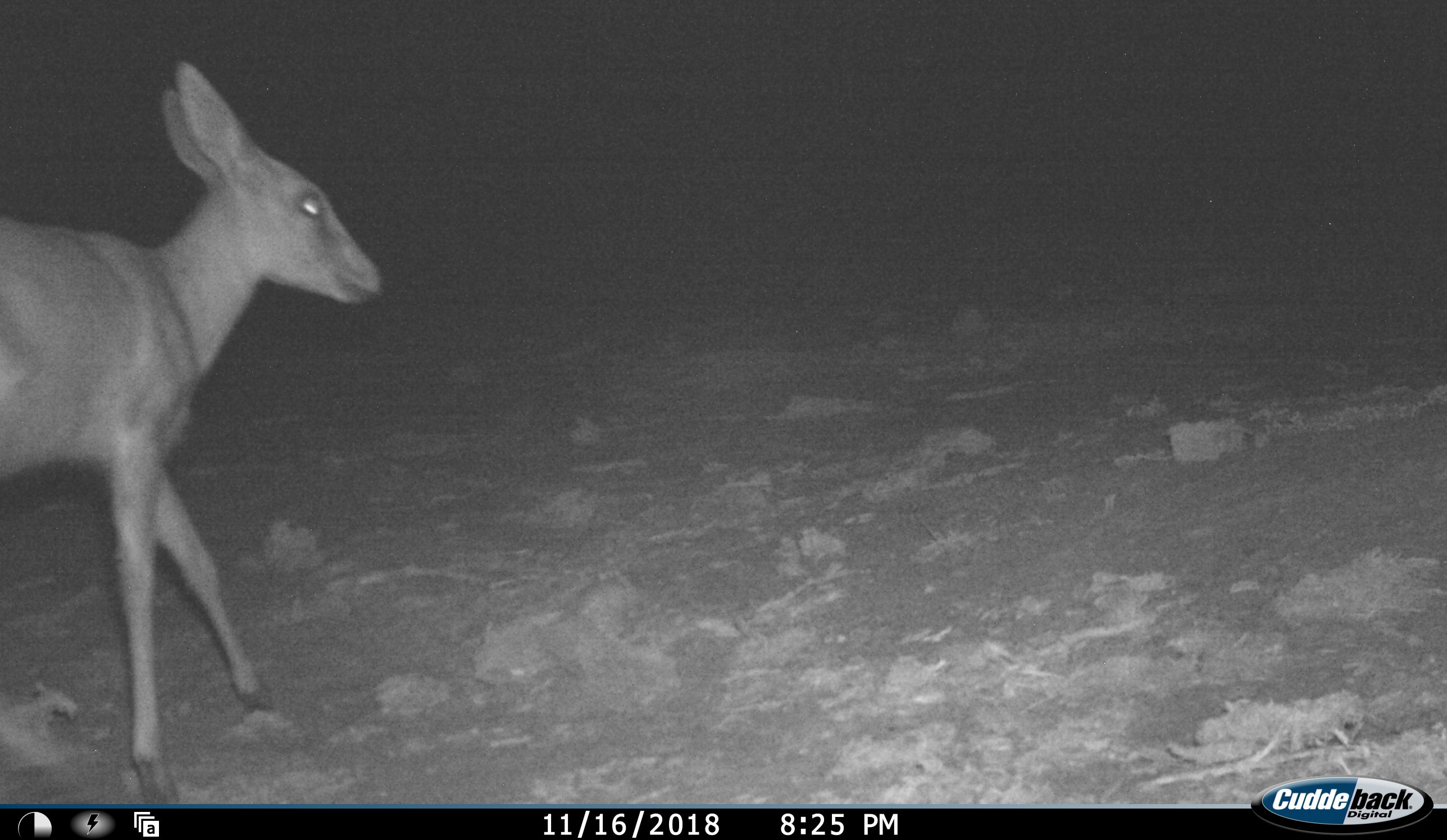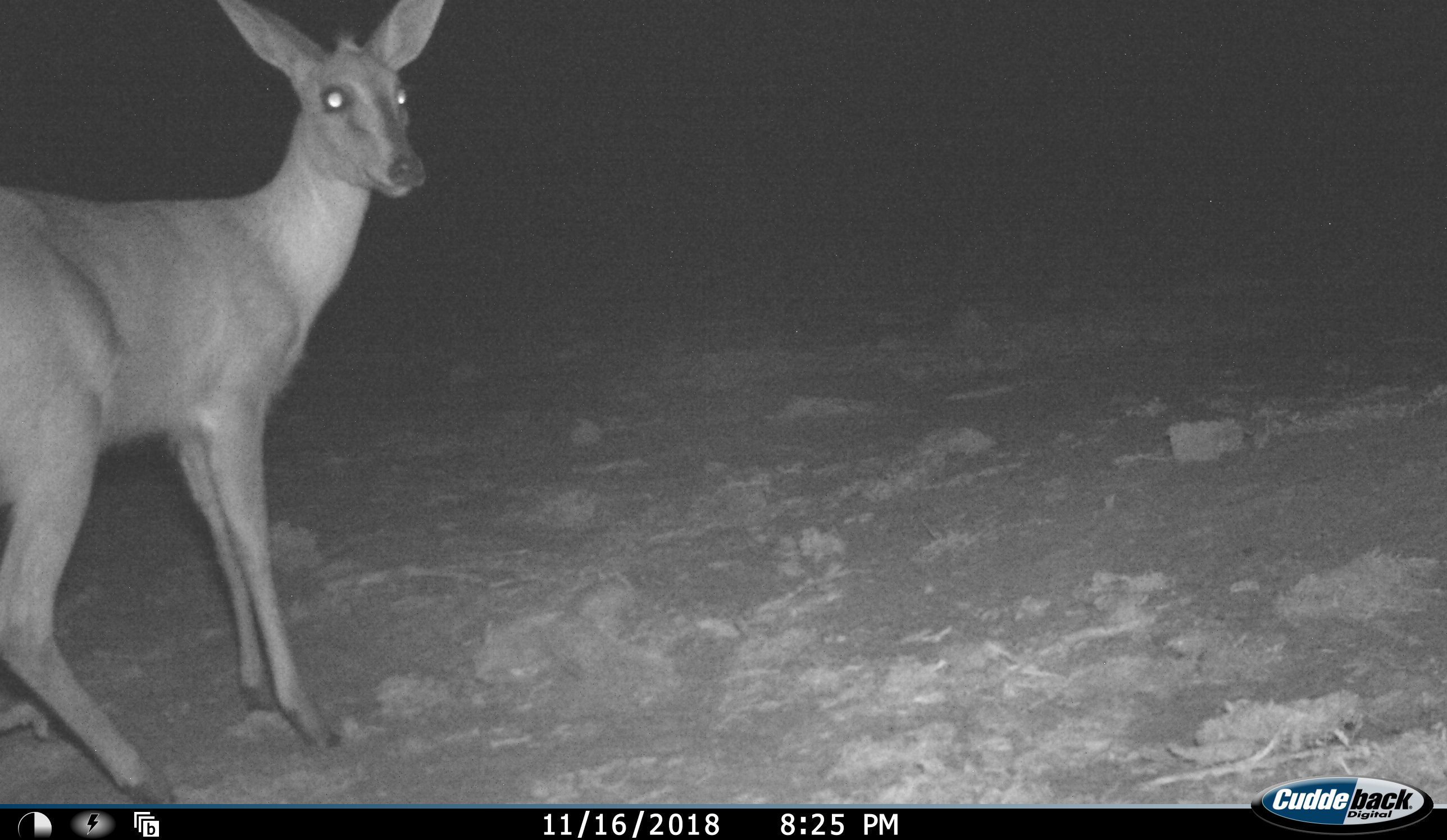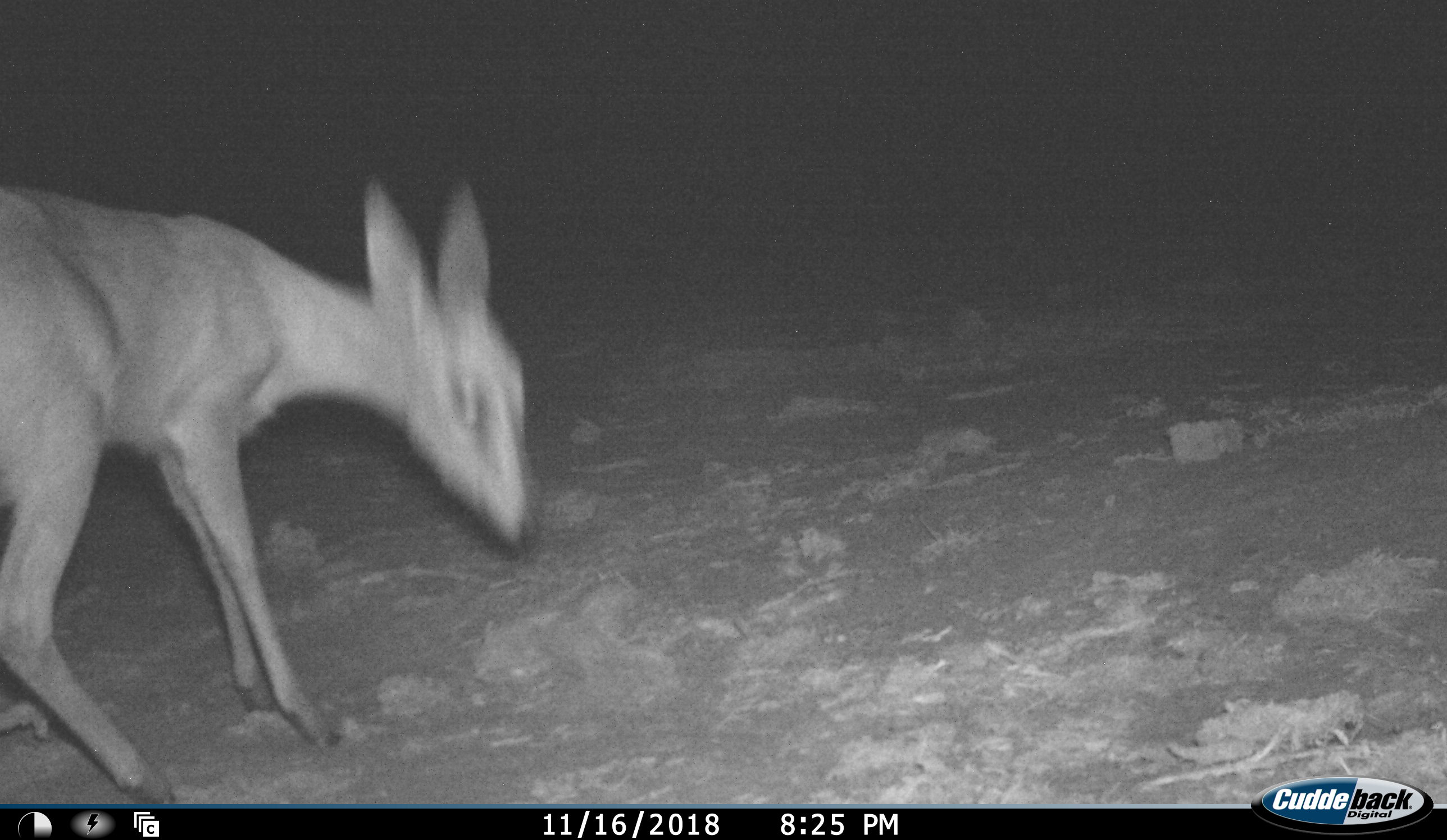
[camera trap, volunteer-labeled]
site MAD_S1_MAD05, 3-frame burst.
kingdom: Animalia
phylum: Chordata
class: Mammalia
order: Artiodactyla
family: Bovidae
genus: Aepyceros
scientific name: Aepyceros melampus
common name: impala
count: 1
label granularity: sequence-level